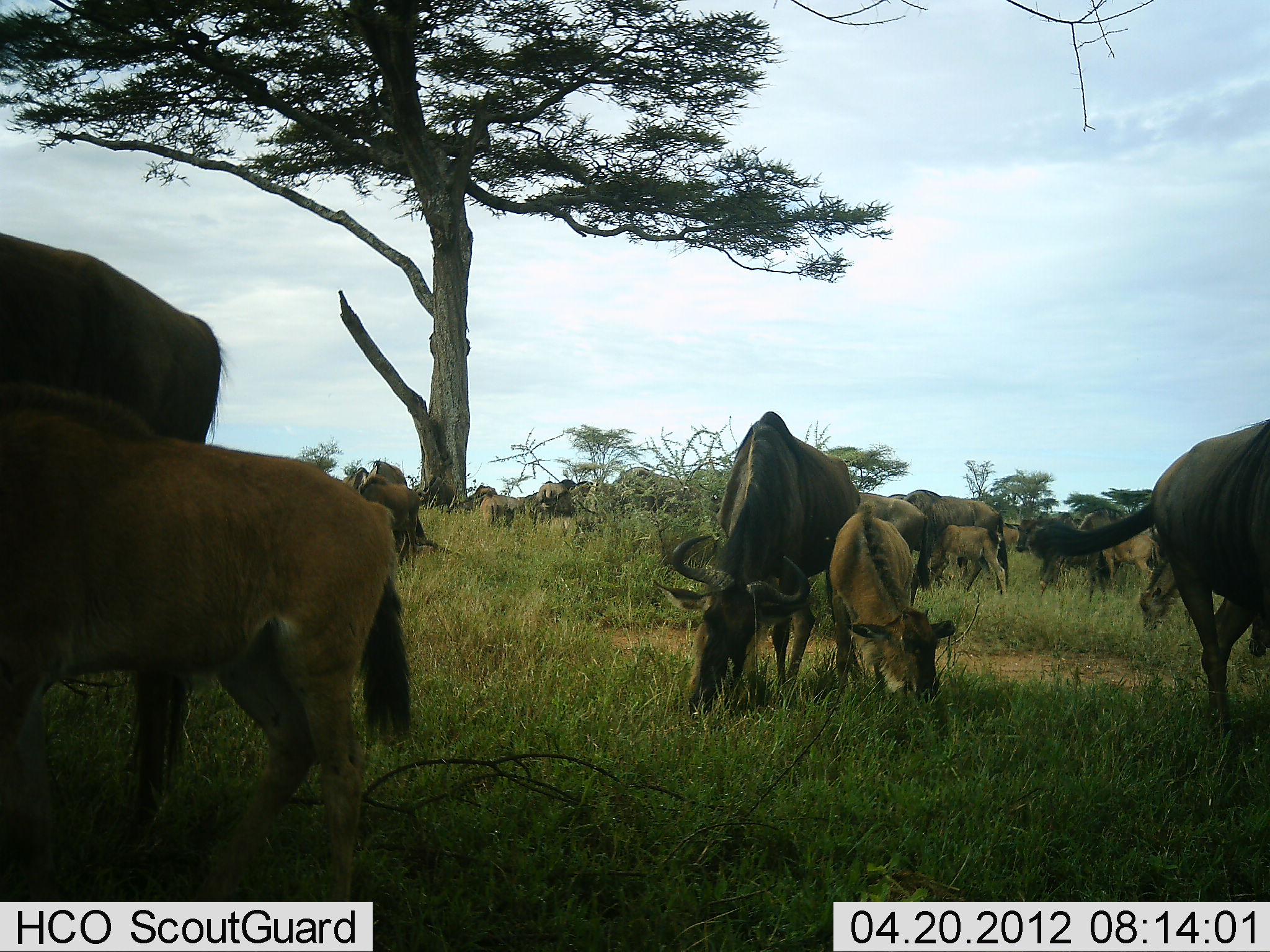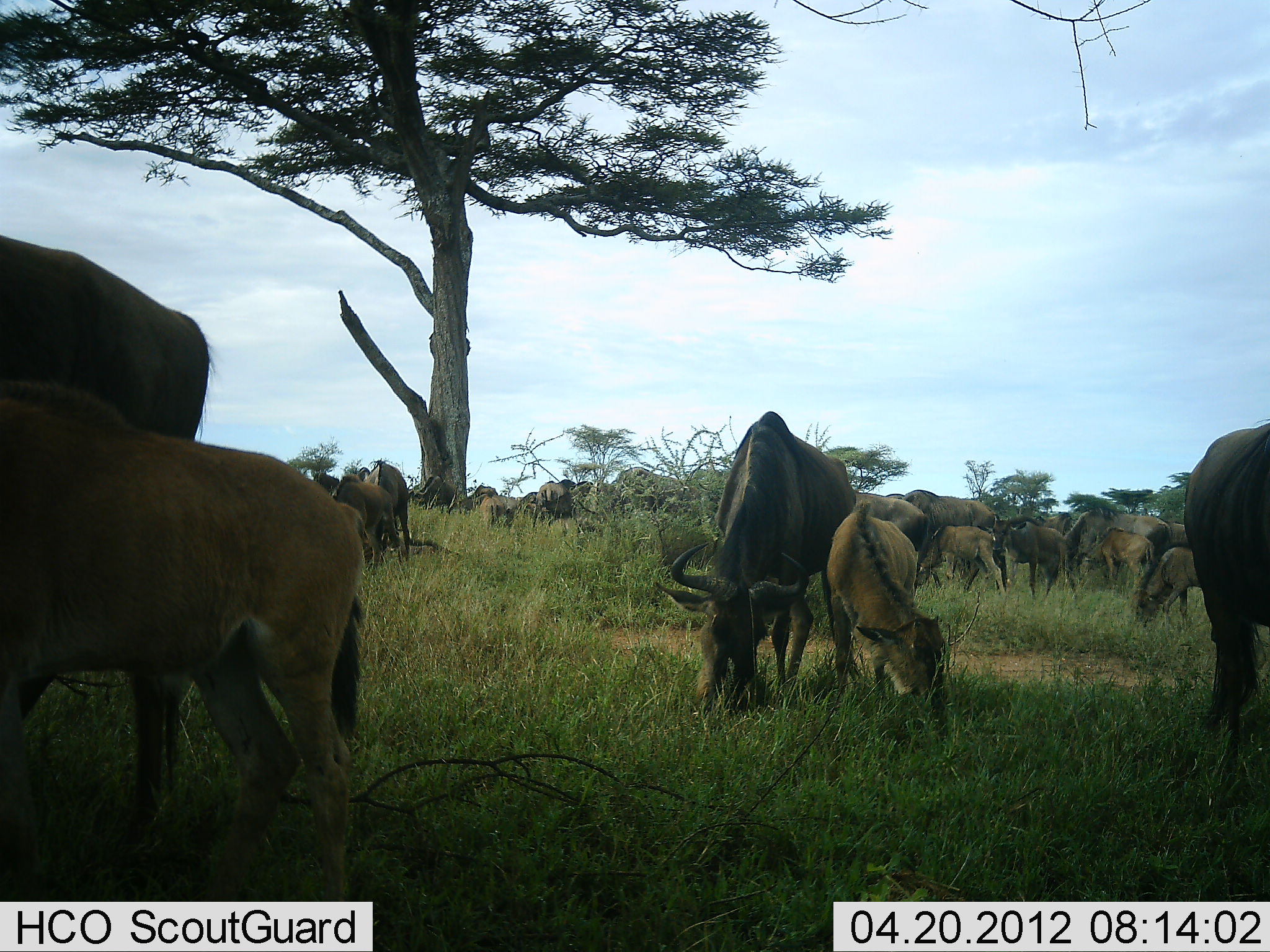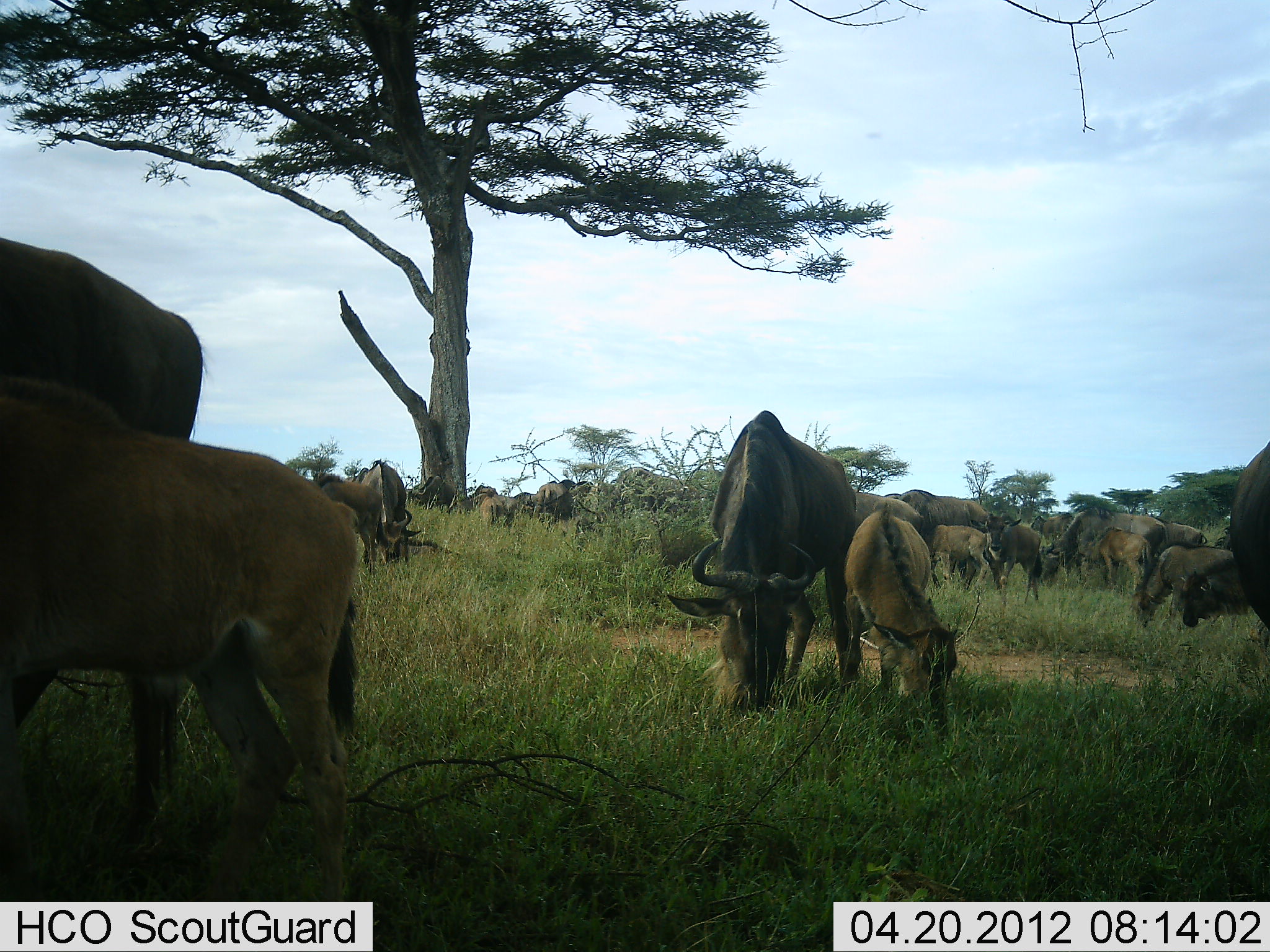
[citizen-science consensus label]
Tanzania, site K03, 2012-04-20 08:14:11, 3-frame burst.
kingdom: Animalia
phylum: Chordata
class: Mammalia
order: Artiodactyla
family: Bovidae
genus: Connochaetes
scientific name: Connochaetes taurinus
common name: blue wildebeest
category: wildebeest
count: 11-50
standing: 59%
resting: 9%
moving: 18%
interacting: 18%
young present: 82%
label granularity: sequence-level